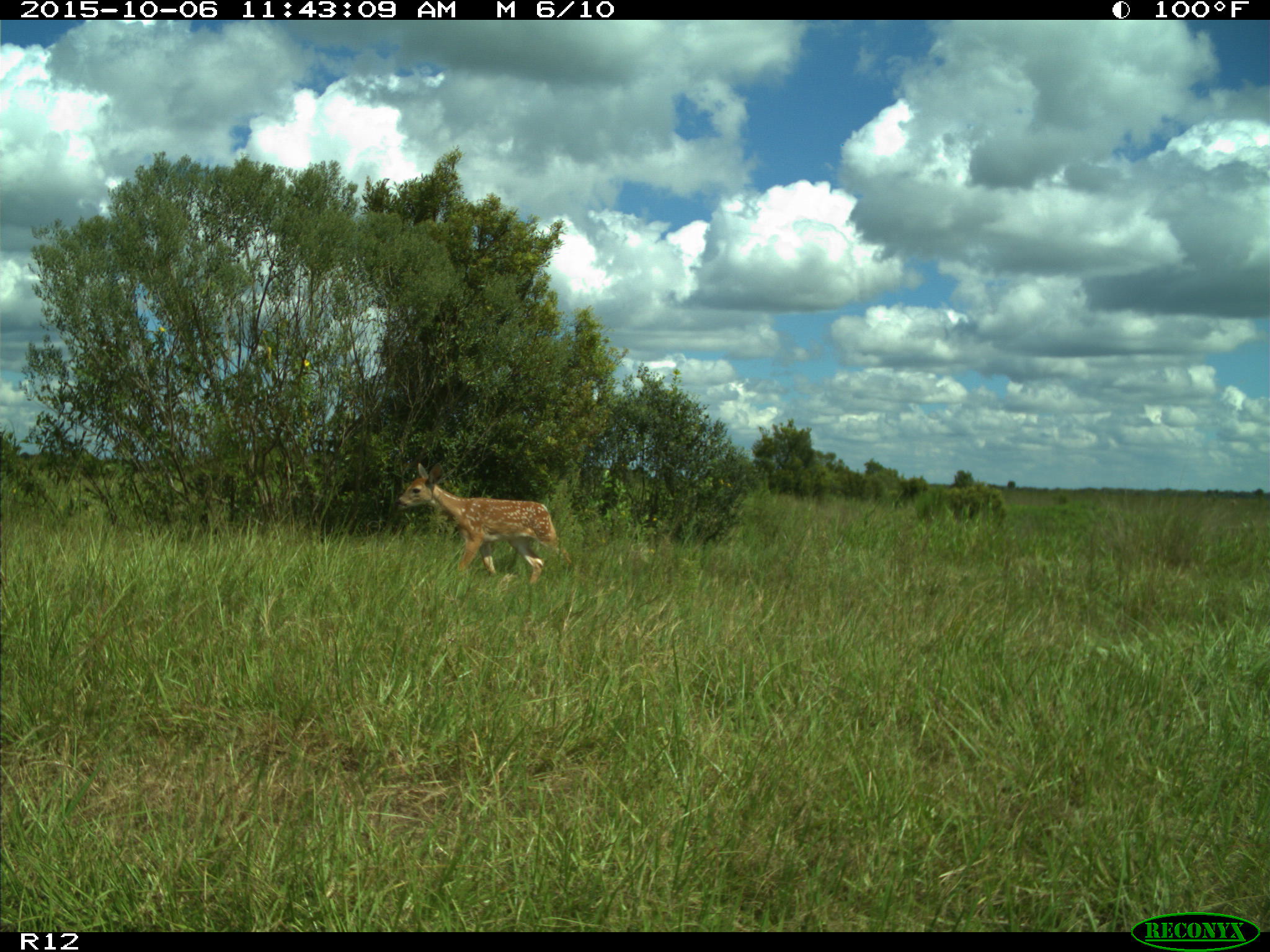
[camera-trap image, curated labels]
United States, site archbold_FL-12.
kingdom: Animalia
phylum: Chordata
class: Mammalia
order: Artiodactyla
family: Cervidae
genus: Odocoileus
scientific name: Odocoileus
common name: deer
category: unidentified deer